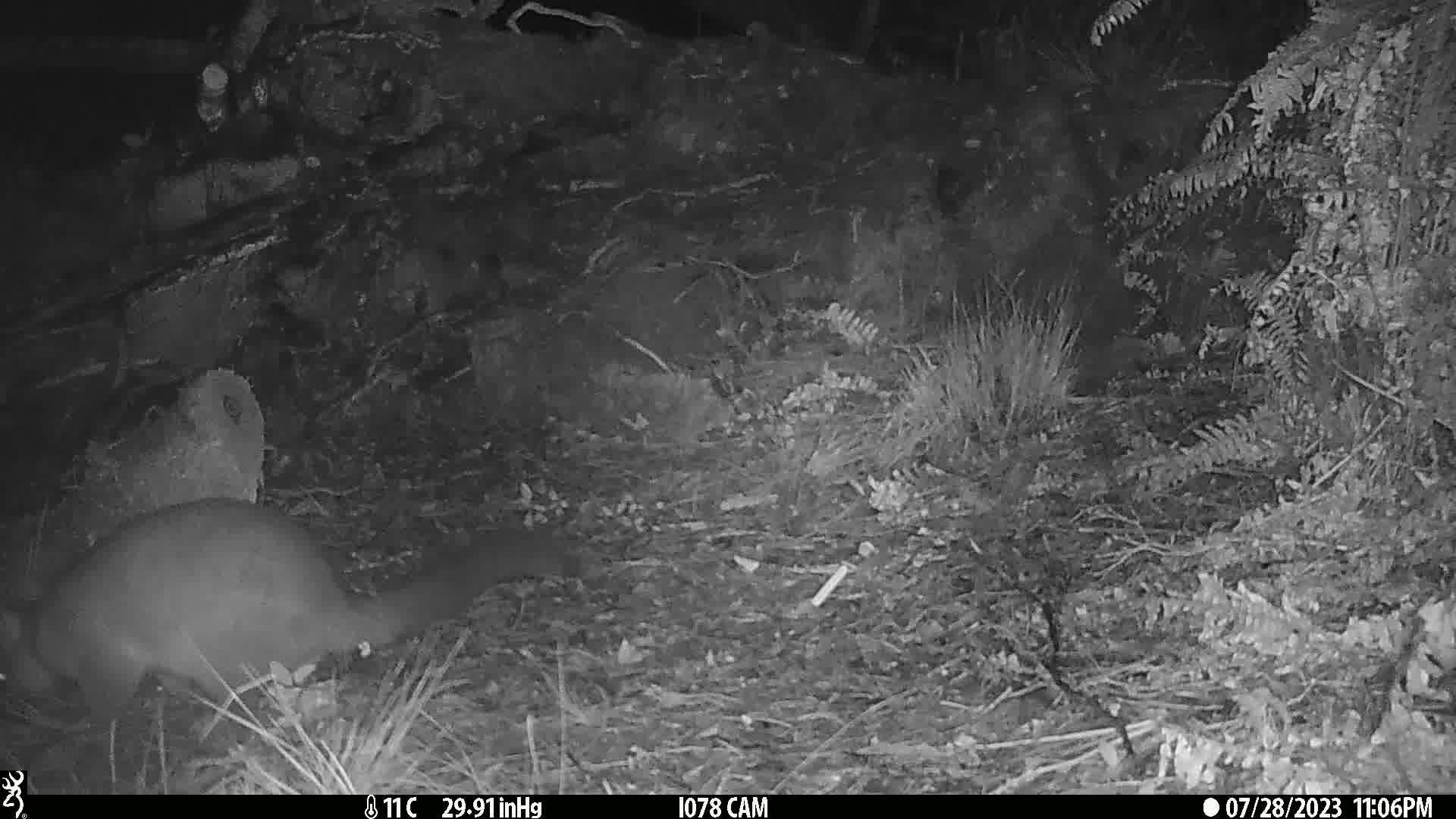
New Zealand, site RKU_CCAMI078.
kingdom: Animalia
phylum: Chordata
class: Mammalia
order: Diprotodontia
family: Phalangeridae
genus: Trichosurus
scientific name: Trichosurus vulpecula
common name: common brushtail possum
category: possum